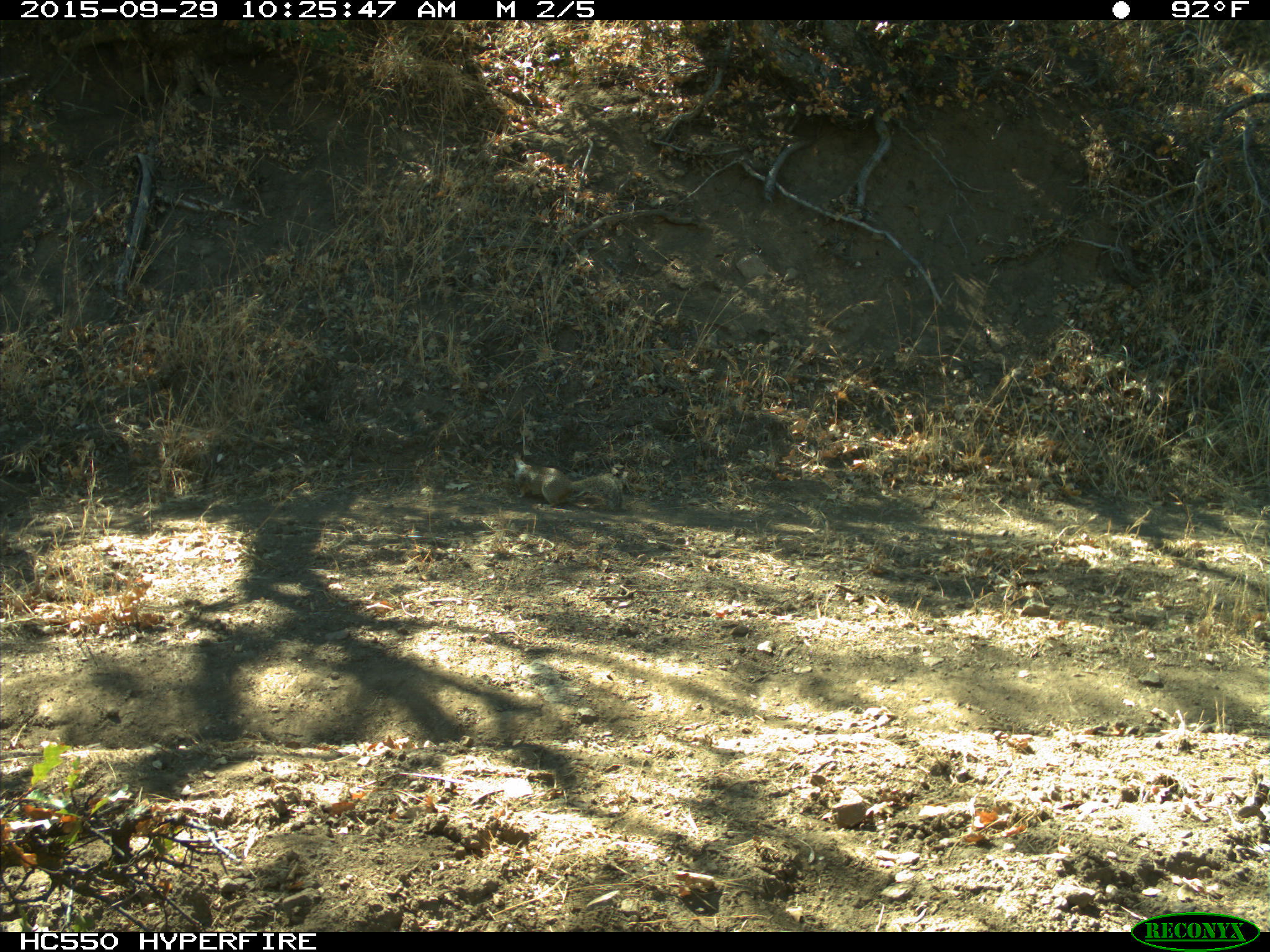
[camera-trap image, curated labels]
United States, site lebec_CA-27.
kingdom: Animalia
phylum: Chordata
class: Mammalia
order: Rodentia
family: Sciuridae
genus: Otospermophilus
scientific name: Otospermophilus beecheyi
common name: california ground squirrel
Otospermophilus beecheyi (california ground squirrel).